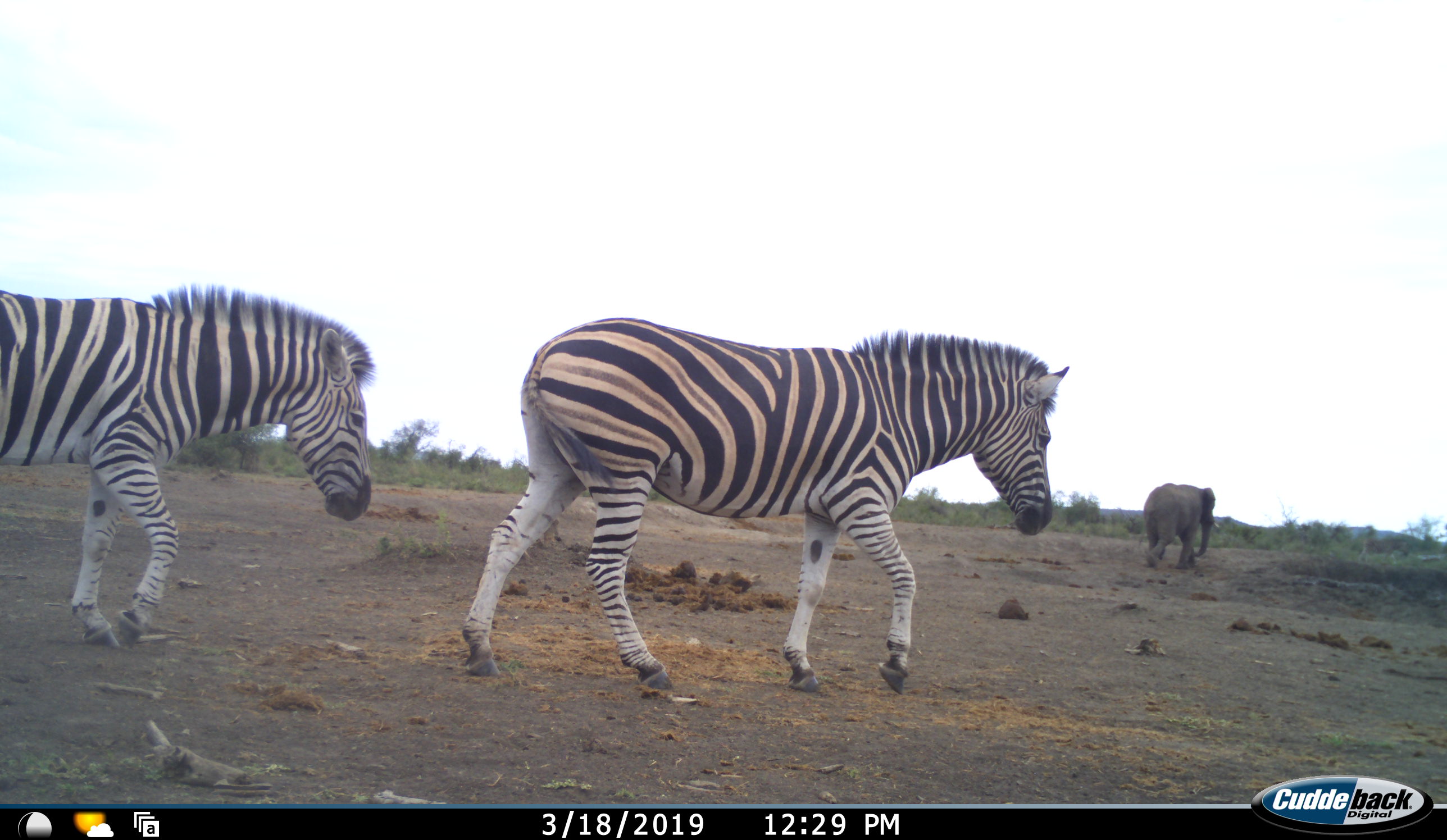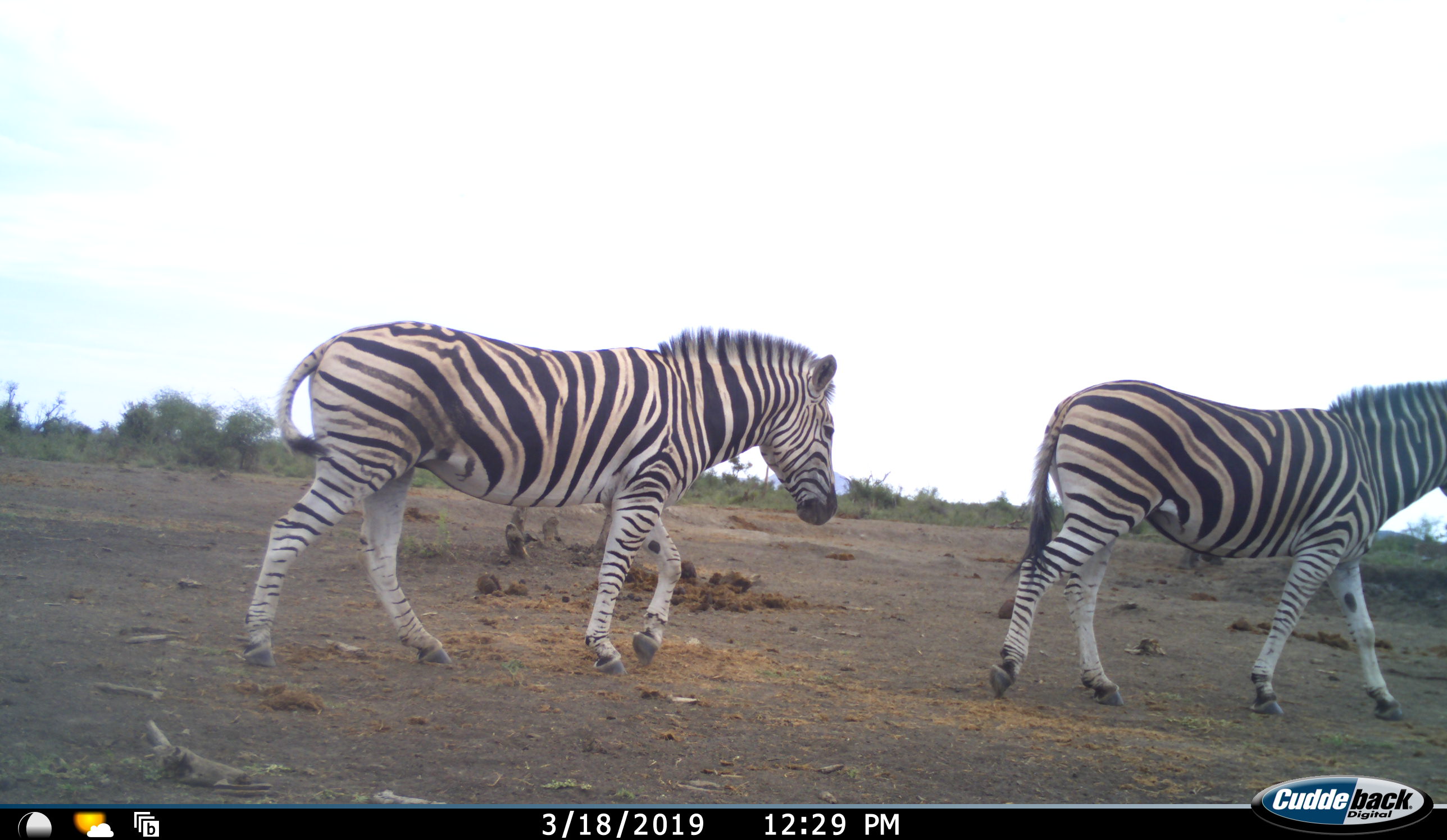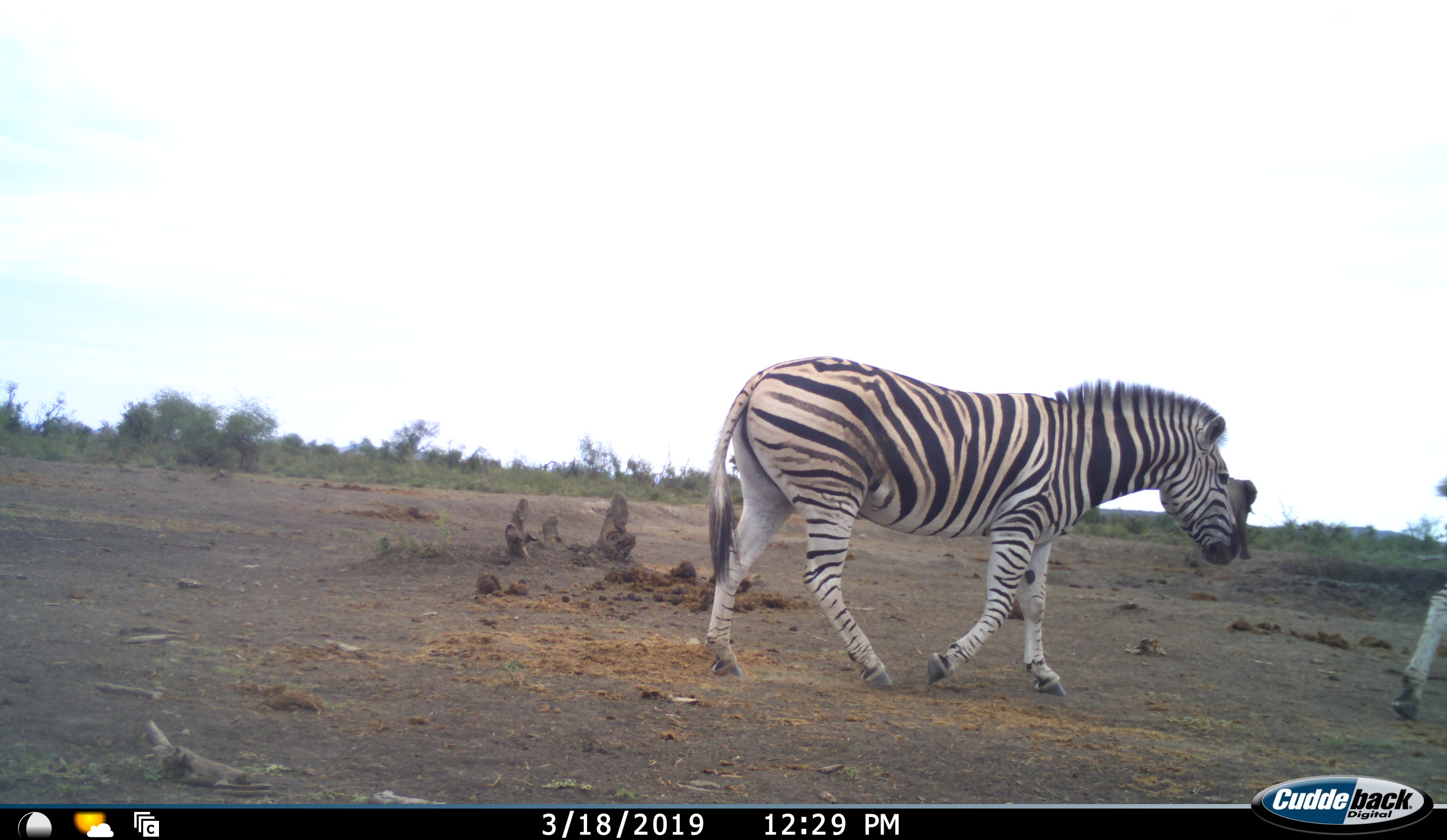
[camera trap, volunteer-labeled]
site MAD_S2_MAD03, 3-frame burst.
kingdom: Animalia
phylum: Chordata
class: Mammalia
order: Proboscidea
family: Elephantidae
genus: Loxodonta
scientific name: Loxodonta africana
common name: african bush elephant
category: elephant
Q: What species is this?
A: Elephant (african bush elephant) (Loxodonta africana).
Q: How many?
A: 1.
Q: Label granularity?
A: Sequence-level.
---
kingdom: Animalia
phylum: Chordata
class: Mammalia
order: Perissodactyla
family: Equidae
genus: Equus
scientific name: Equus quagga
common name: plains zebra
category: zebraplains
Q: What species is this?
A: Zebraplains (plains zebra) (Equus quagga).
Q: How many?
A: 2.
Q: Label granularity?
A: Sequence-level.